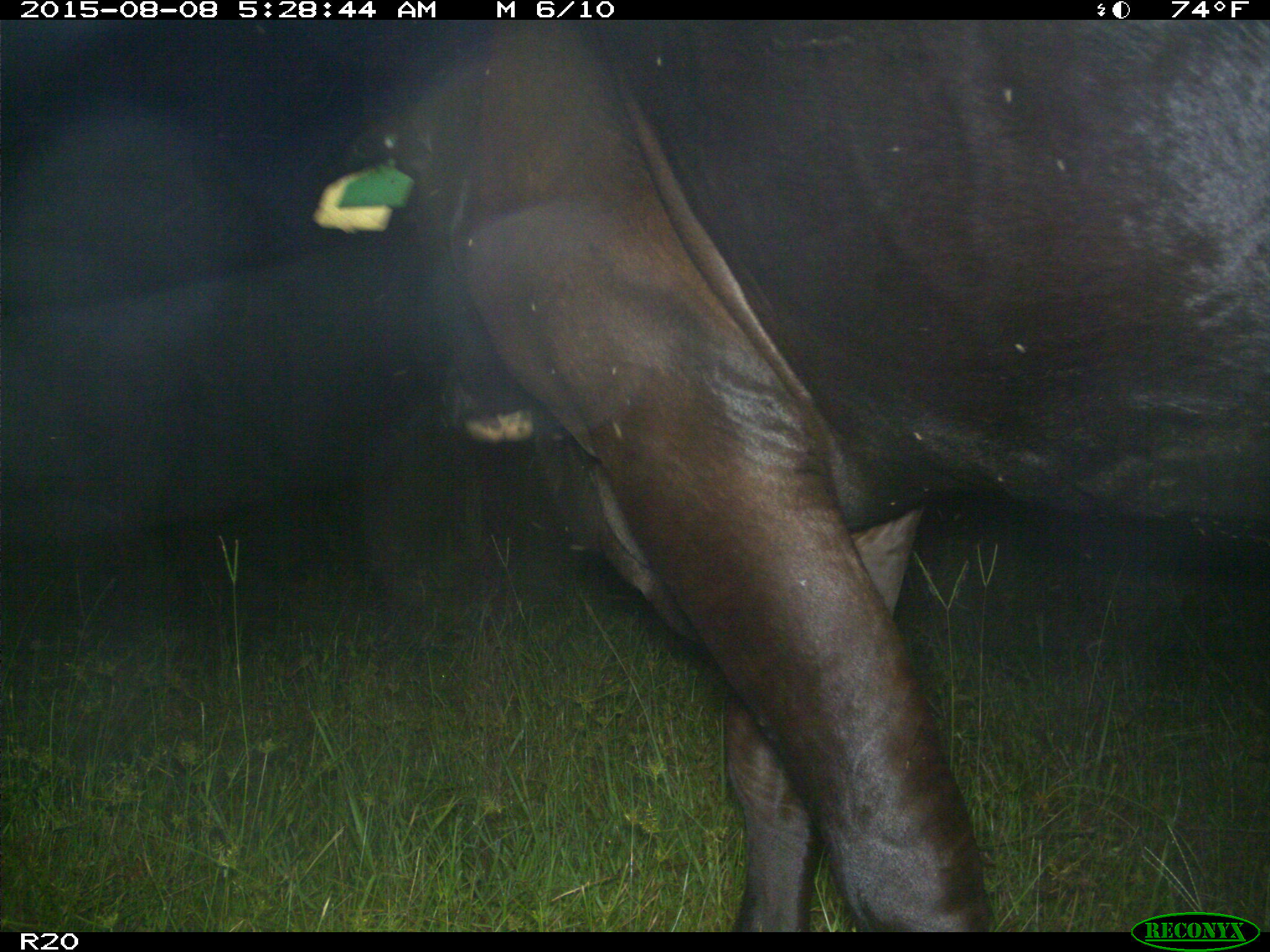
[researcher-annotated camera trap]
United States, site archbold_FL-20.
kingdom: Animalia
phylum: Chordata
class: Mammalia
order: Artiodactyla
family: Bovidae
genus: Bos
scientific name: Bos taurus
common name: domestic cow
Bos taurus (domestic cow).